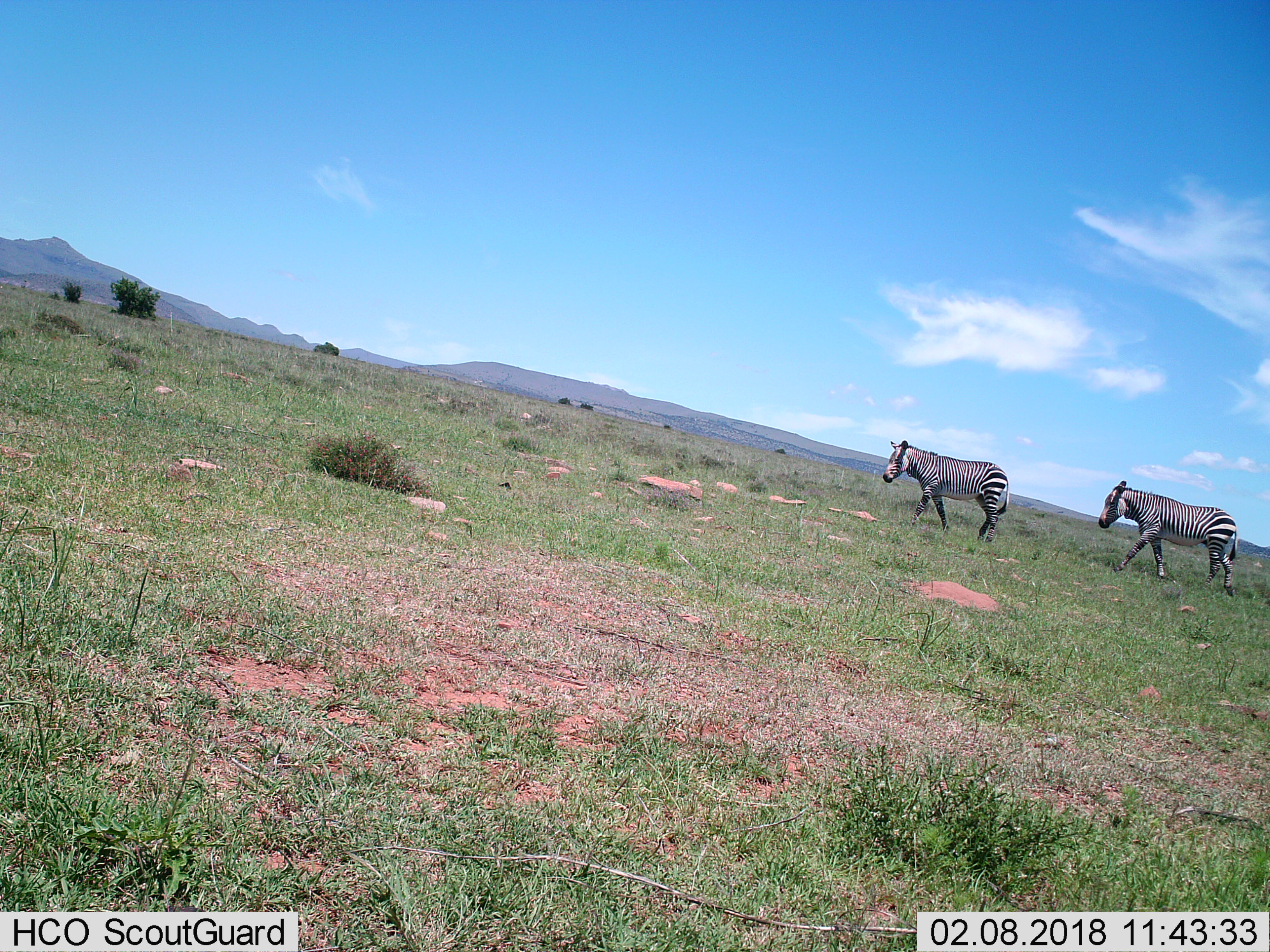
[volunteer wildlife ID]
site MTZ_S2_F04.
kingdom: Animalia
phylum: Chordata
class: Mammalia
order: Perissodactyla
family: Equidae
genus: Equus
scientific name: Equus zebra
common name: mountain zebra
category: zebramountain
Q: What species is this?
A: Zebramountain (mountain zebra) (Equus zebra).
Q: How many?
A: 2.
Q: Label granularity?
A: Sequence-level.